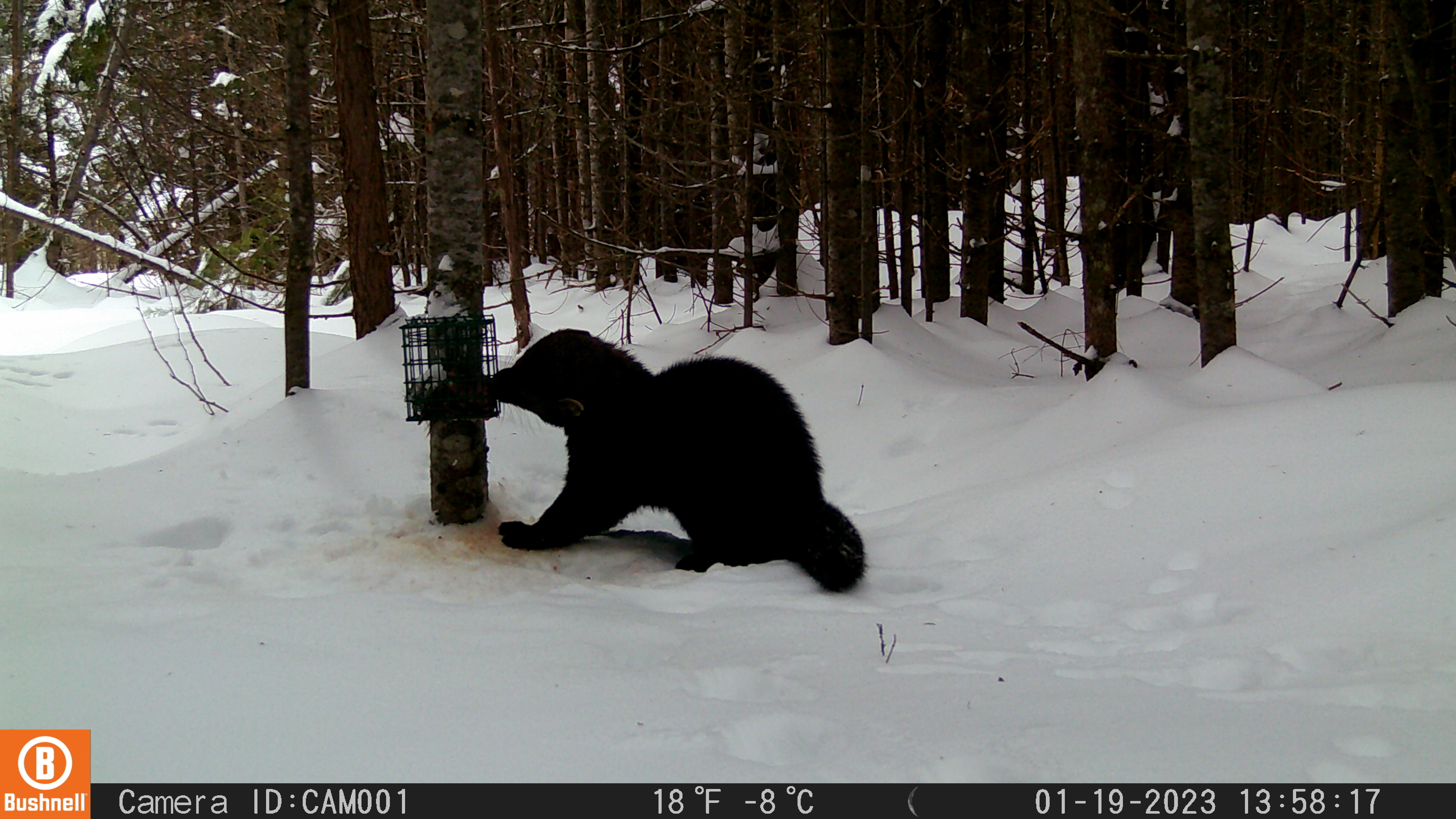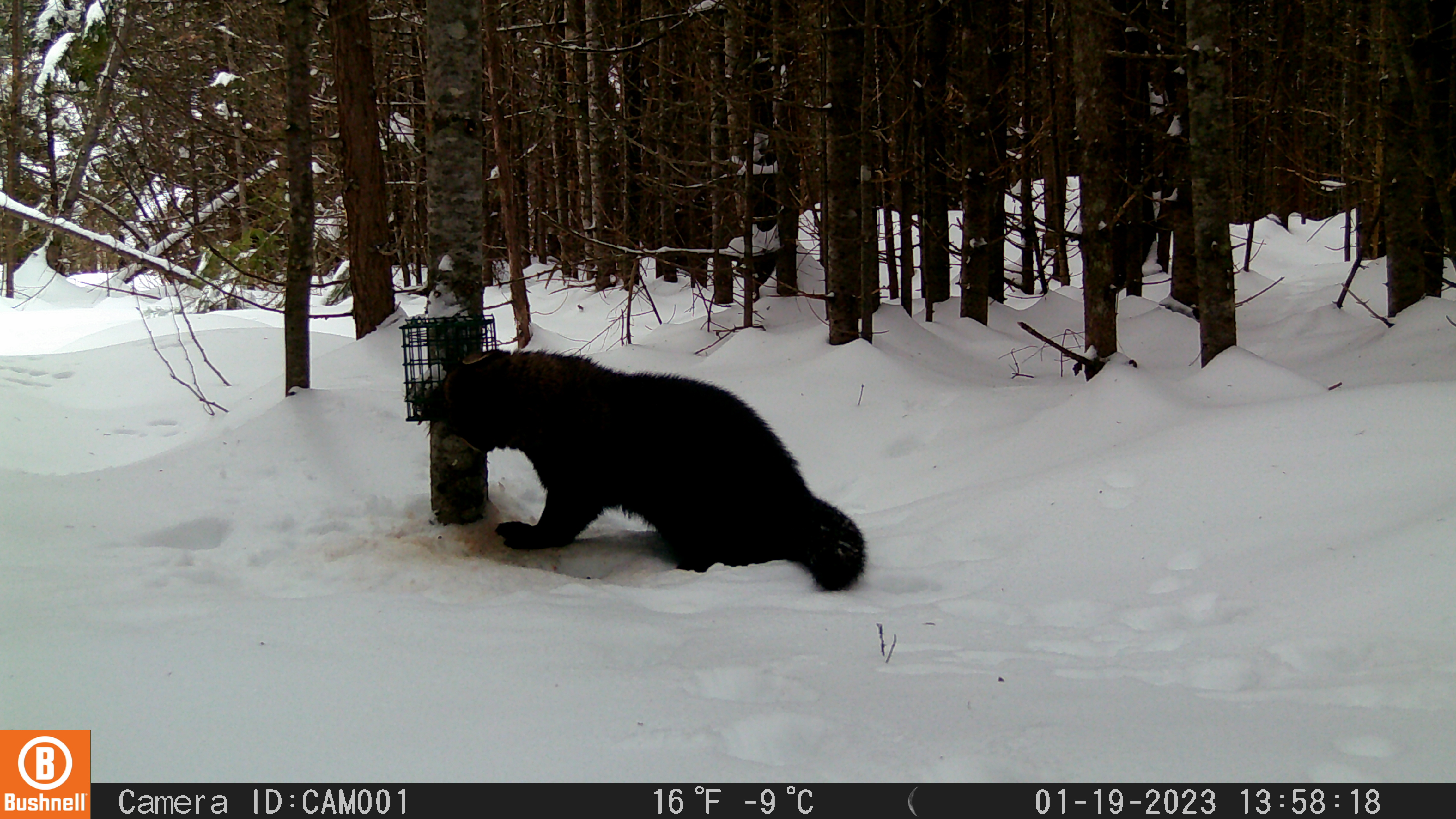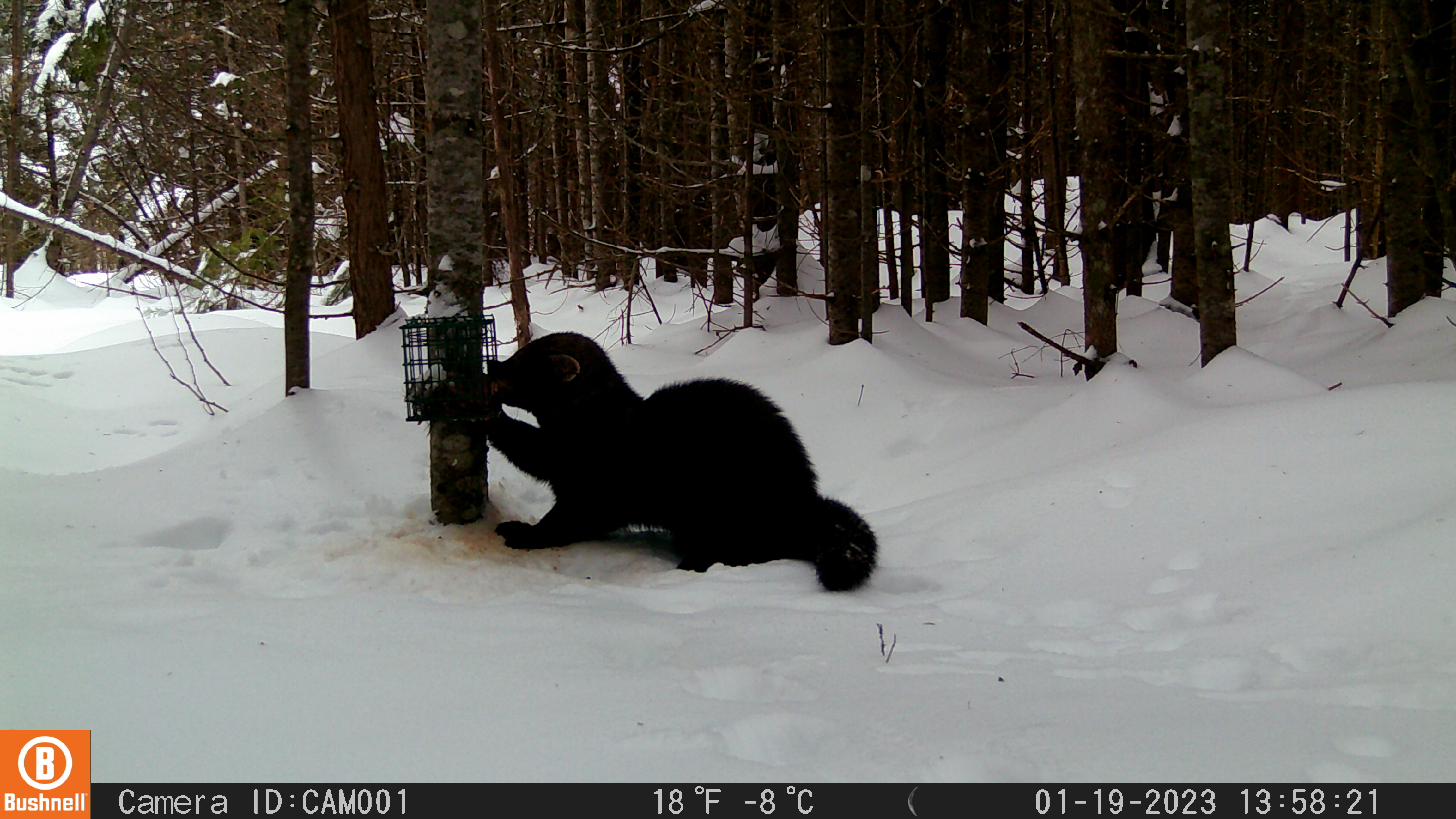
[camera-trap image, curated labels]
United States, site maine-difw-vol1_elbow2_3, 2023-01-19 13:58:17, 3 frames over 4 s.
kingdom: Animalia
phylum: Chordata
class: Mammalia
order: Carnivora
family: Mustelidae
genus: Pekania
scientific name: Pekania pennanti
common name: fisher